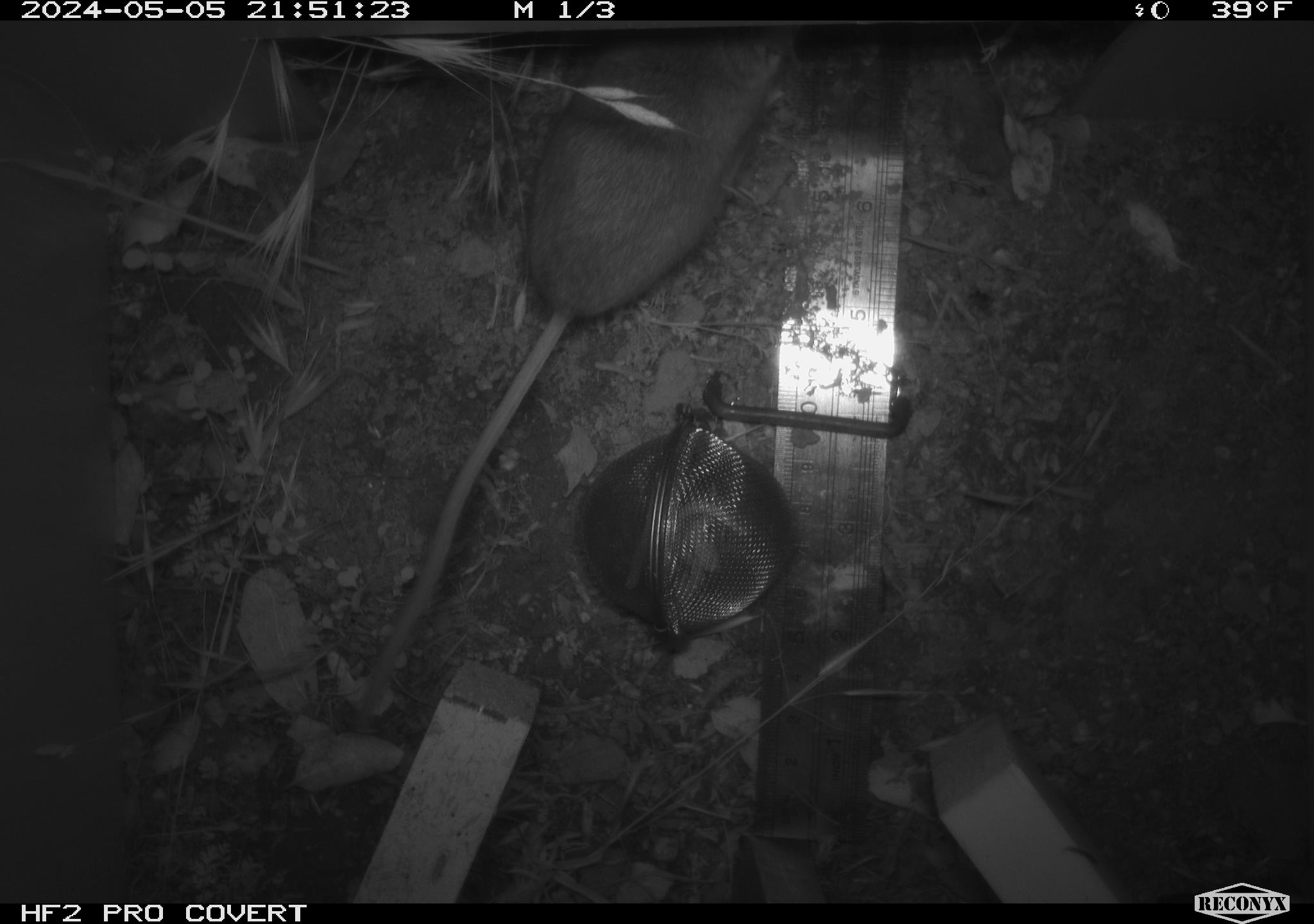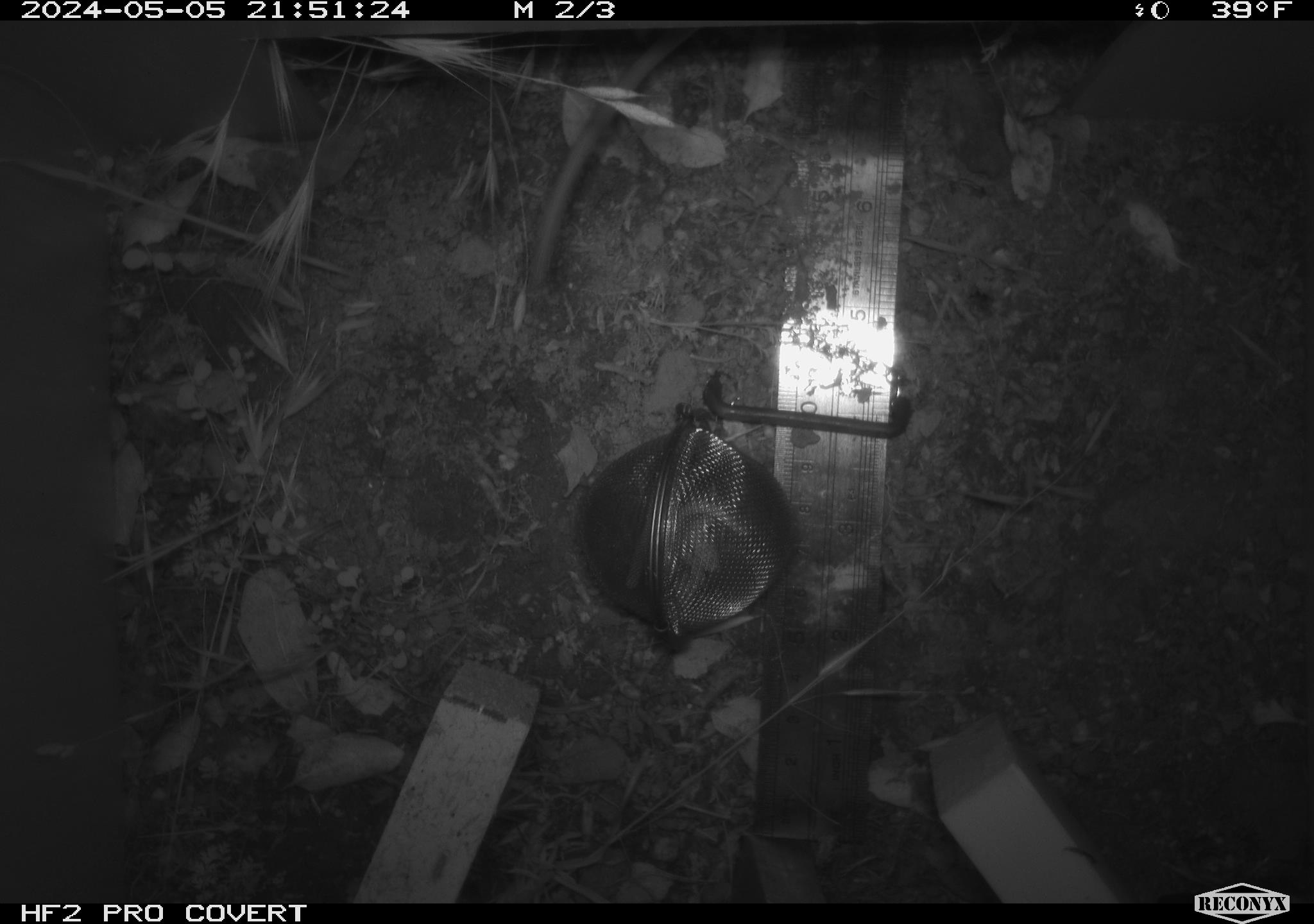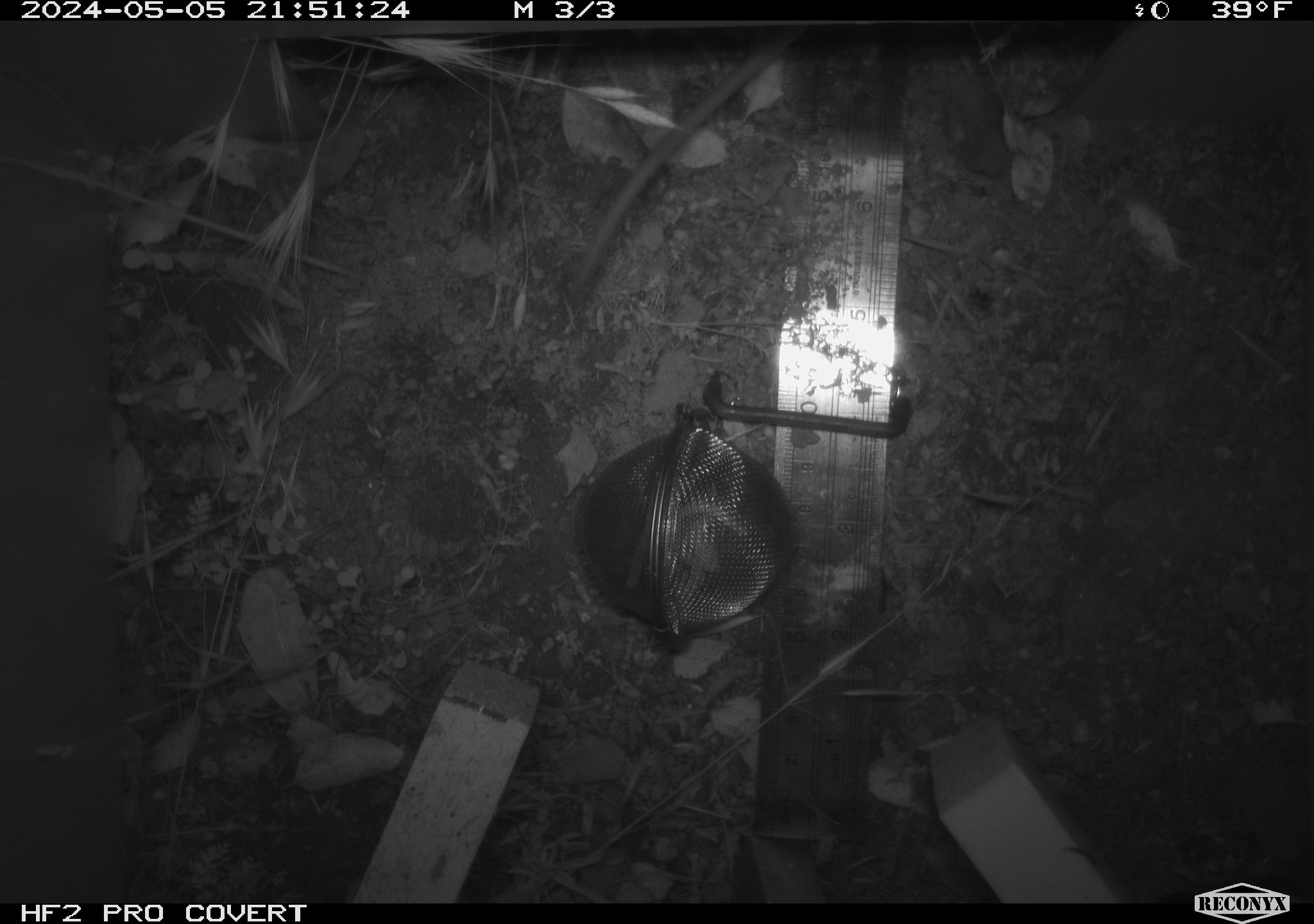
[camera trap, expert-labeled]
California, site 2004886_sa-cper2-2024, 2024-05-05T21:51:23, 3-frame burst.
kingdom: Animalia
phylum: Chordata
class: Mammalia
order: Rodentia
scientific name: Rodentia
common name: rodent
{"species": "rodent (Rodentia)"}